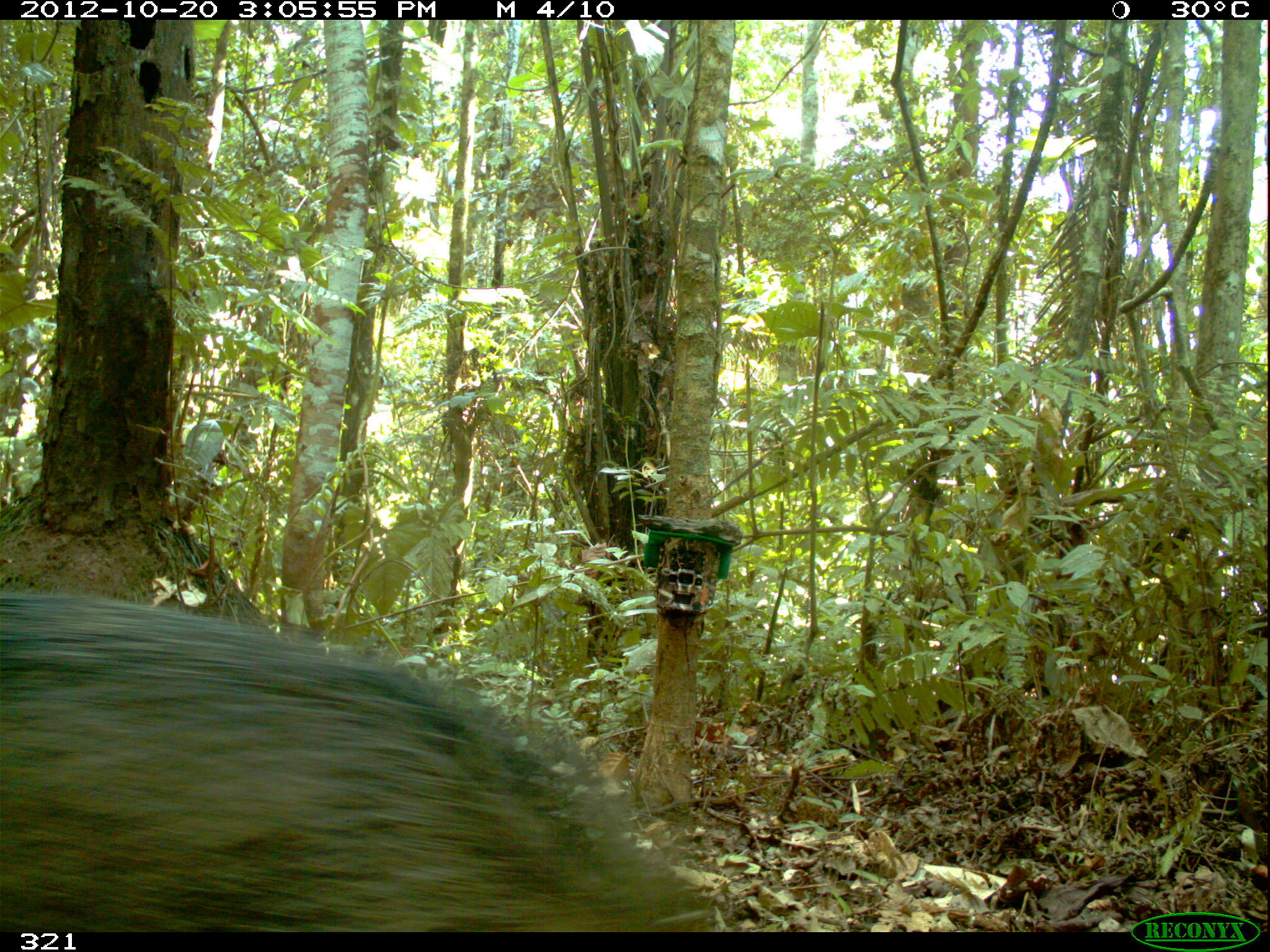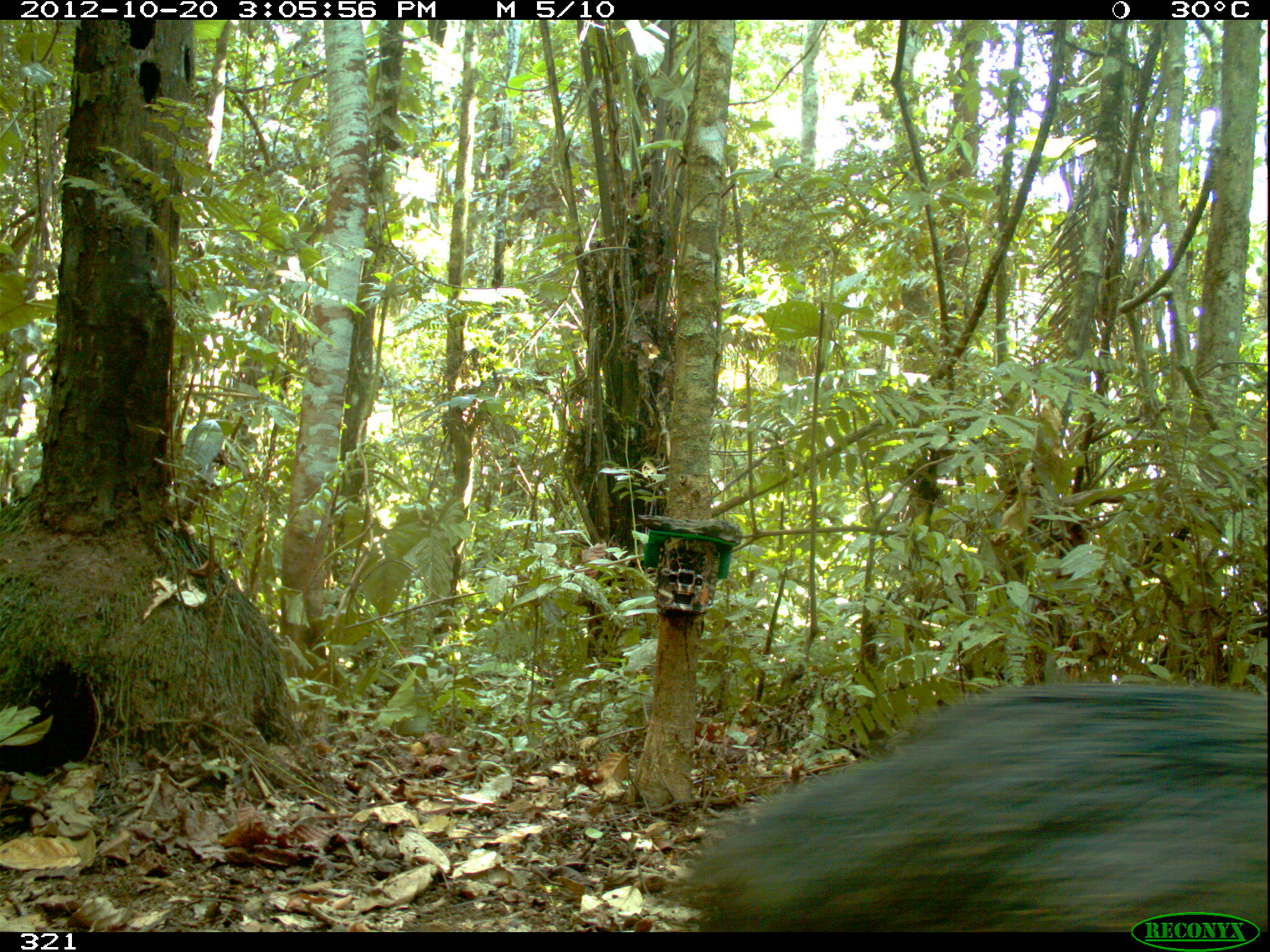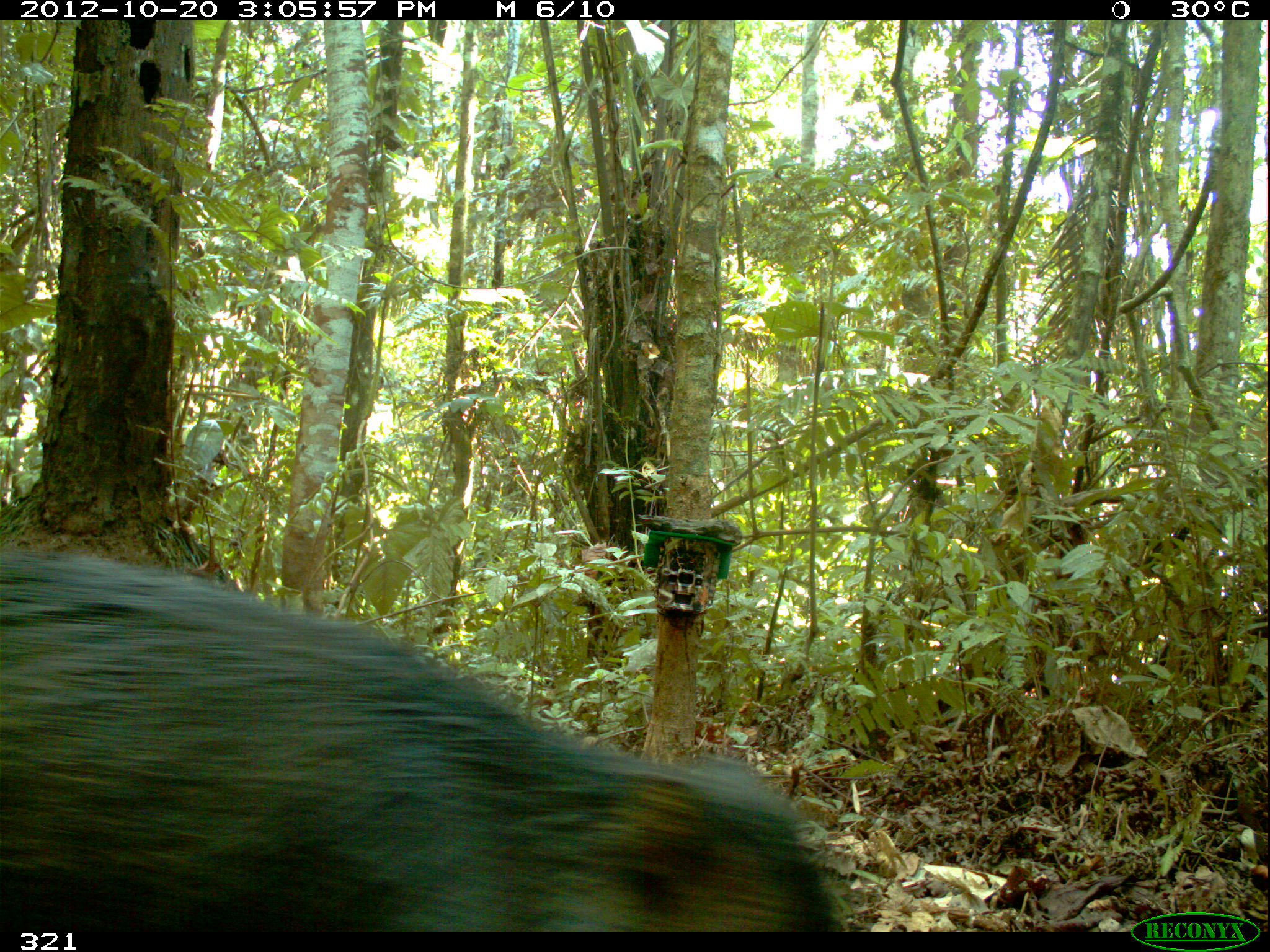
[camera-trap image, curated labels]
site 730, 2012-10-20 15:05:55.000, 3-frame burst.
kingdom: Animalia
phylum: Chordata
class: Mammalia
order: Artiodactyla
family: Tayassuidae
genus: Tayassu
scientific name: Tayassu pecari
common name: white-lipped peccary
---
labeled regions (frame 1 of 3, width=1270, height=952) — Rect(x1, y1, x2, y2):
tayassu pecari: Rect(0, 586, 696, 932)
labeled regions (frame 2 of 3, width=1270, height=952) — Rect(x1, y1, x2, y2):
tayassu pecari: Rect(680, 683, 1269, 932)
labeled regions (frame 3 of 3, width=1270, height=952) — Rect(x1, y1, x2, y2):
tayassu pecari: Rect(0, 542, 850, 932)